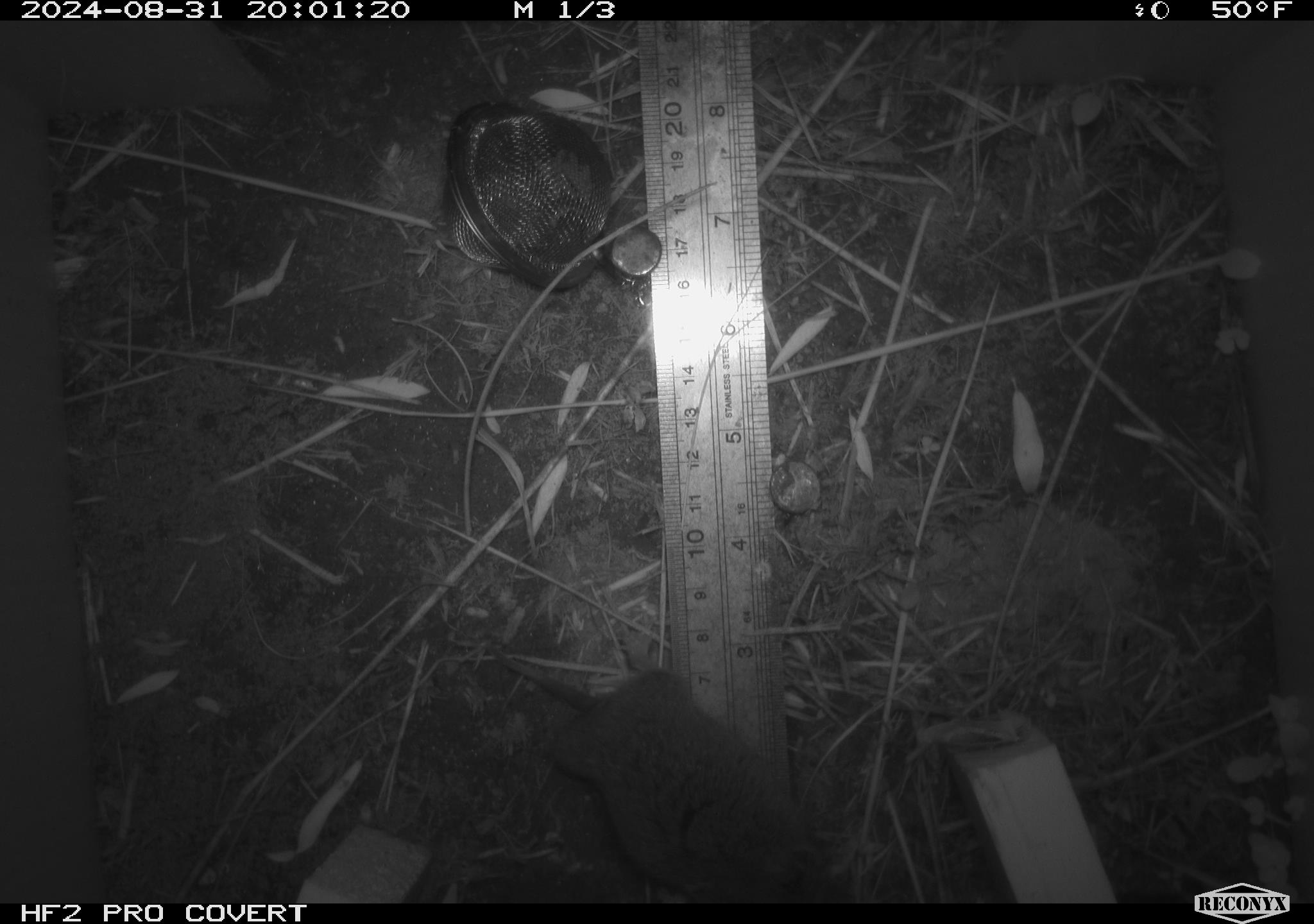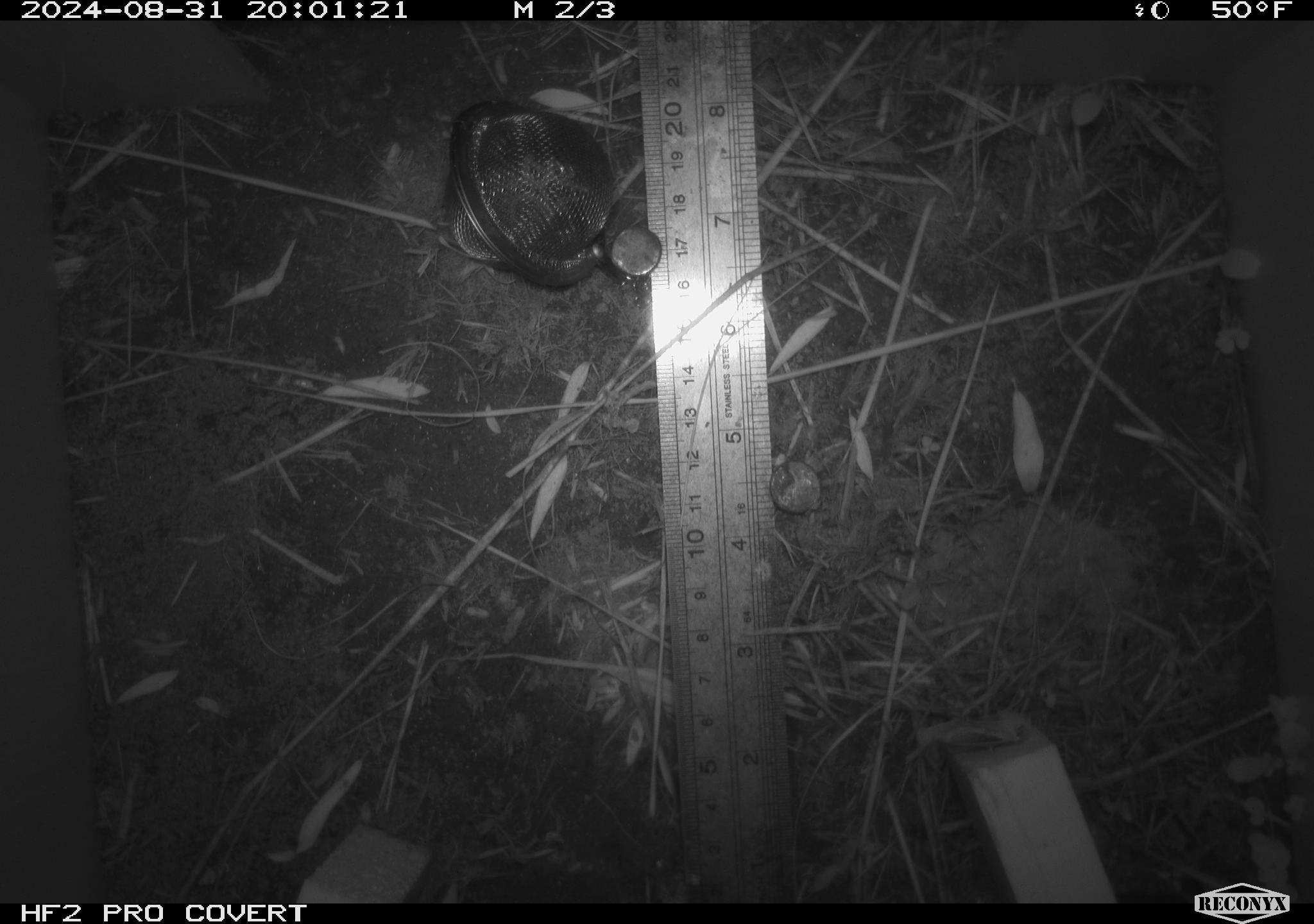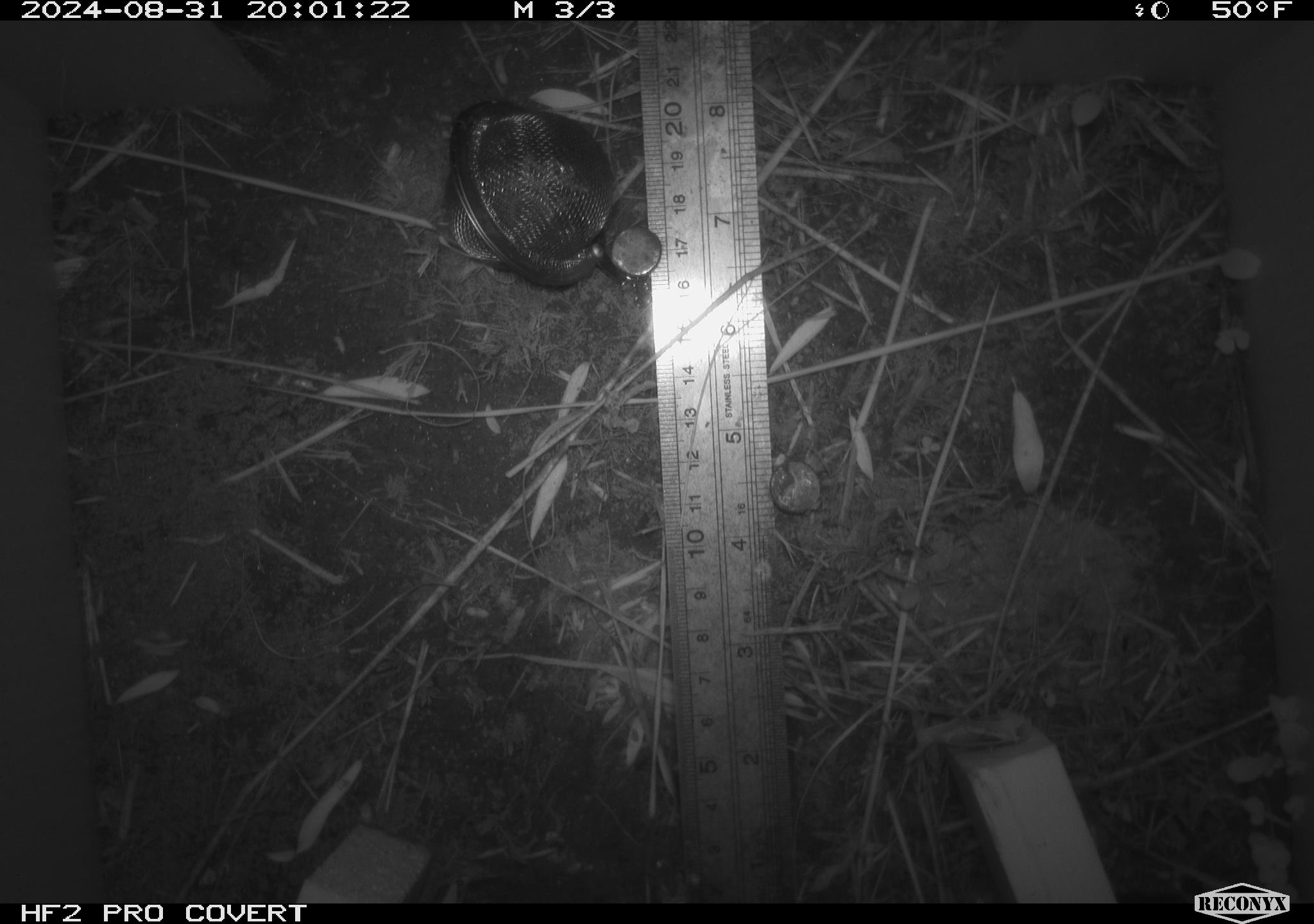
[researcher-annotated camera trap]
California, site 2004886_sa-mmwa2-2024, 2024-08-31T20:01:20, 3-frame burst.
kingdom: Animalia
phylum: Chordata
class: Mammalia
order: Rodentia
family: Cricetidae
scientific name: Arvicolinae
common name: voles, lemmings, and muskrats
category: arvicolinae subfamily